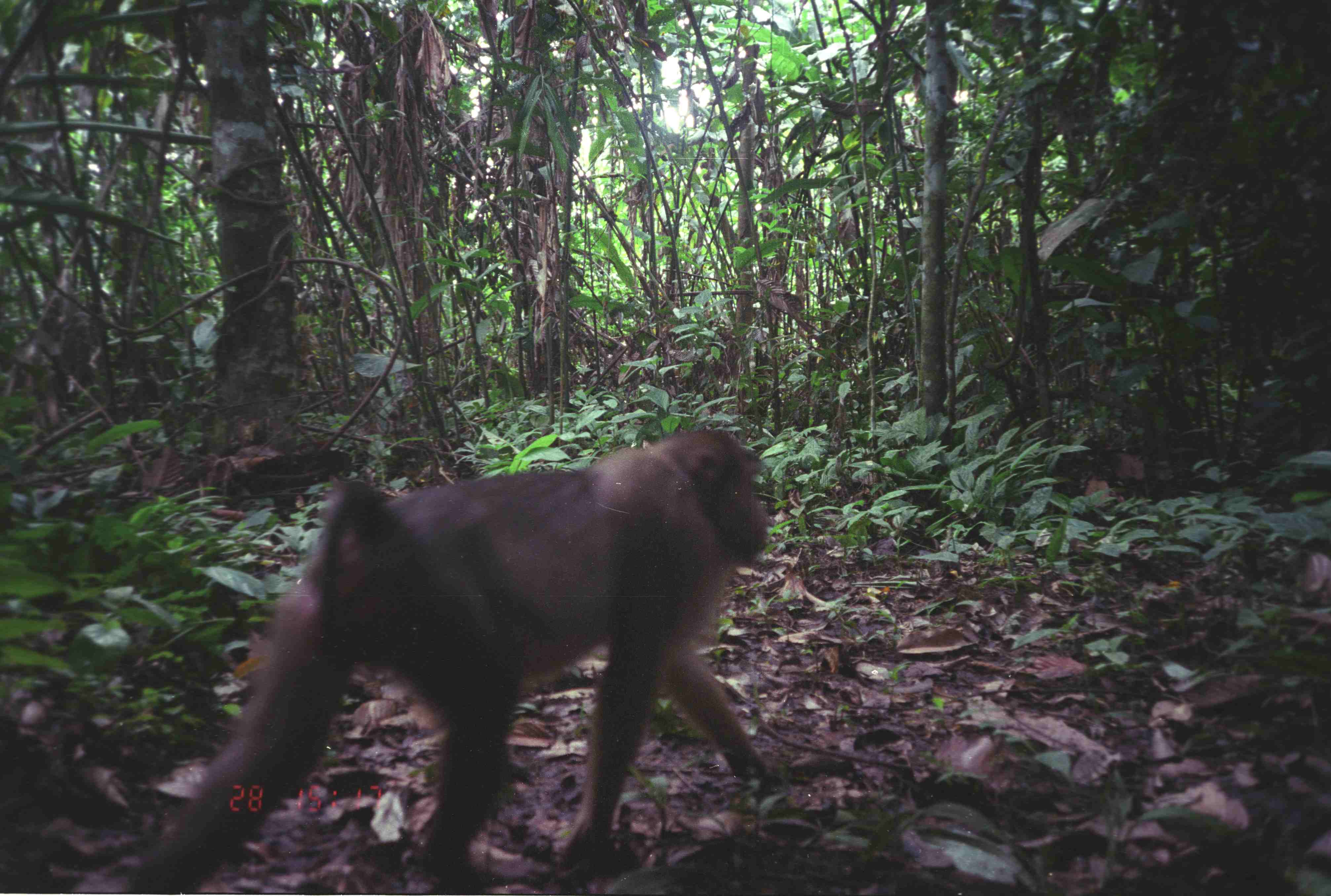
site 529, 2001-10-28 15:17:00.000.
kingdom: Animalia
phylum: Chordata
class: Mammalia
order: Primates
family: Cercopithecidae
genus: Macaca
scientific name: Macaca nemestrina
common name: southern pig-tailed macaque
Macaca nemestrina (southern pig-tailed macaque), count 1.